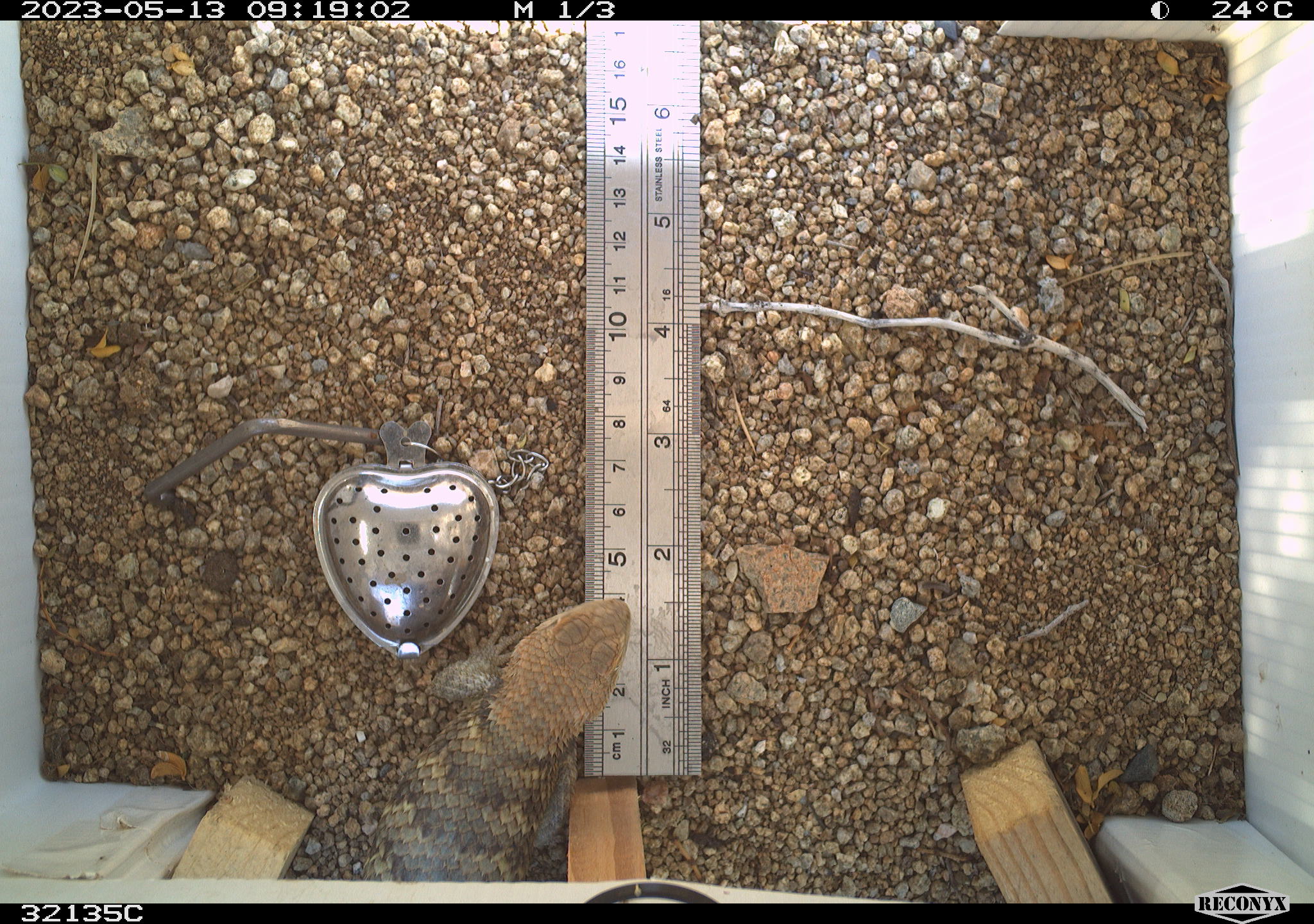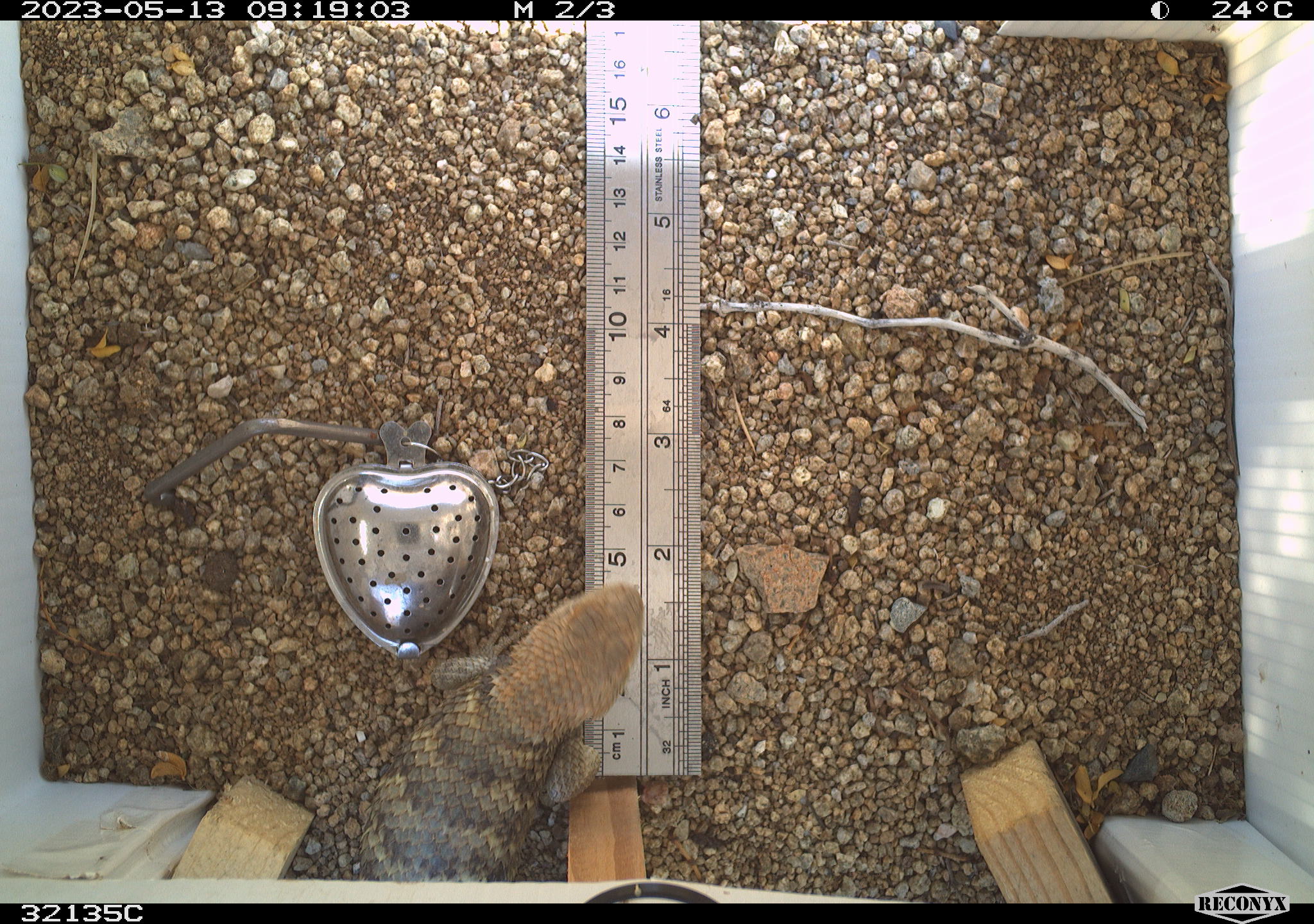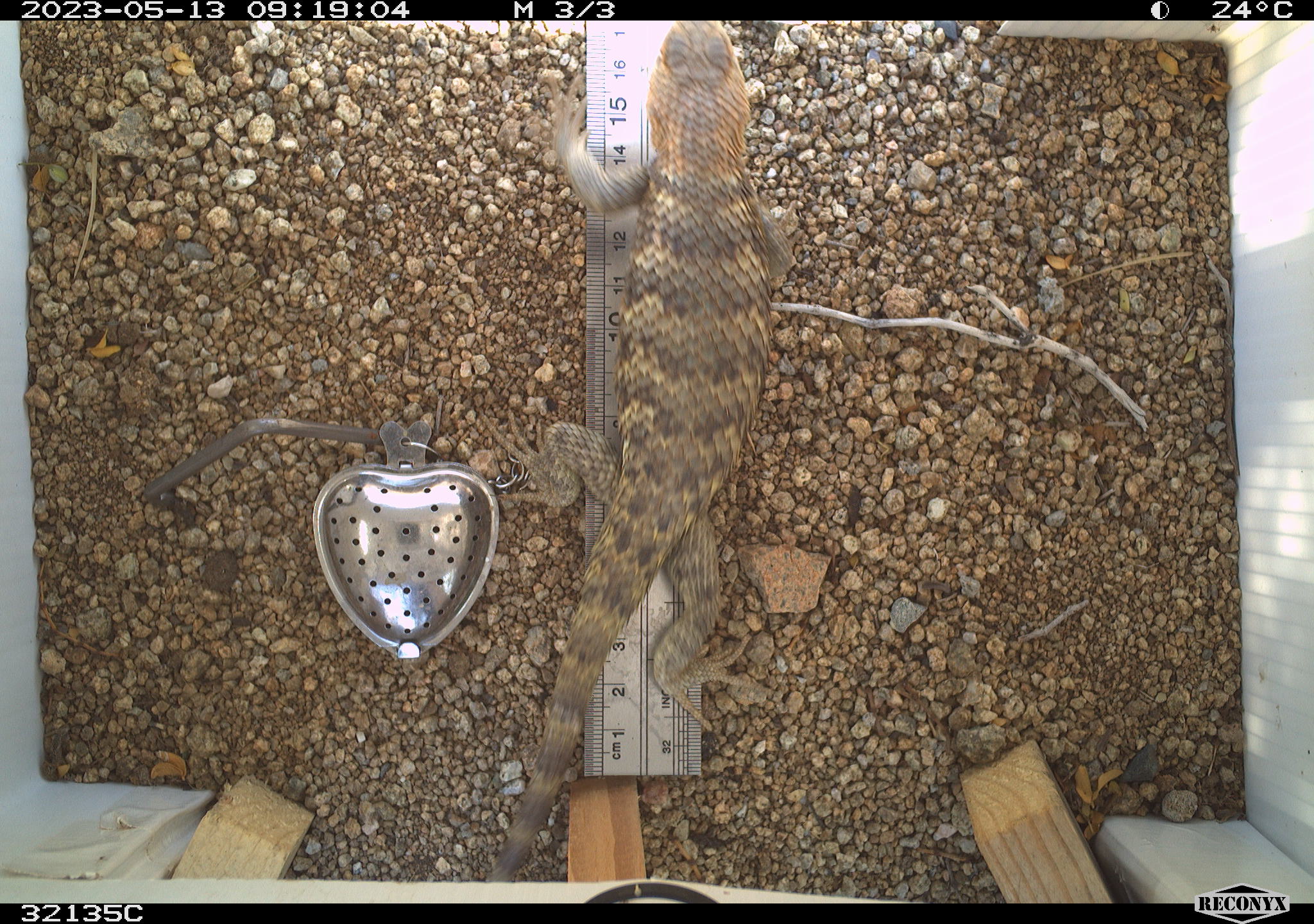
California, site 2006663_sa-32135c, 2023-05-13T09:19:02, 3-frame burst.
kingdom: Animalia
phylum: Chordata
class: Reptilia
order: Squamata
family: Phrynosomatidae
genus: Sceloporus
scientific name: Sceloporus uniformis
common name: yellow-backed spiny lizard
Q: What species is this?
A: Yellow-backed spiny lizard (Sceloporus uniformis).